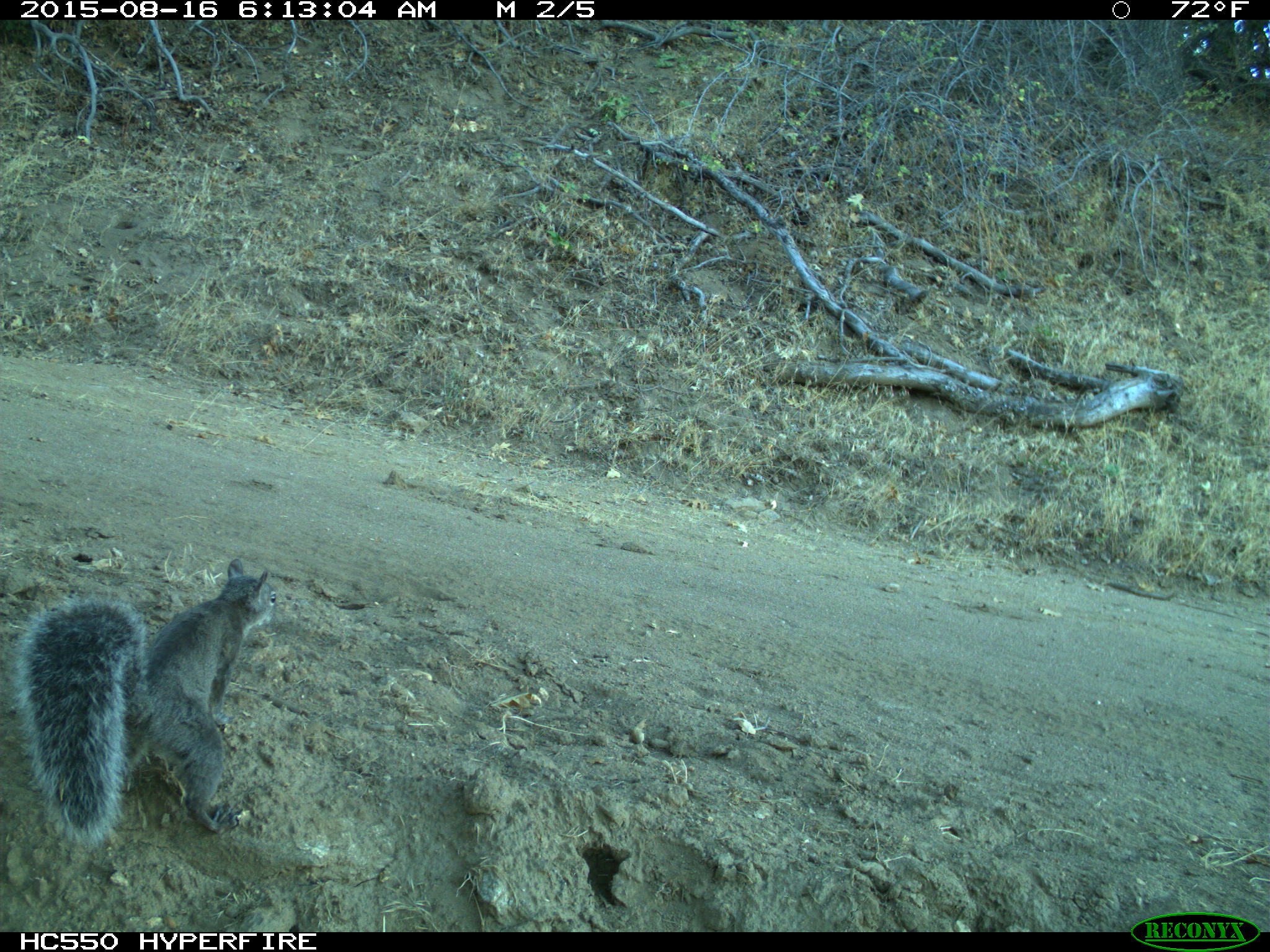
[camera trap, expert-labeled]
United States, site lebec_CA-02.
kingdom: Animalia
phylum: Chordata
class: Mammalia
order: Rodentia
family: Sciuridae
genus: Sciurus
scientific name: Sciurus carolinensis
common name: eastern gray squirrel